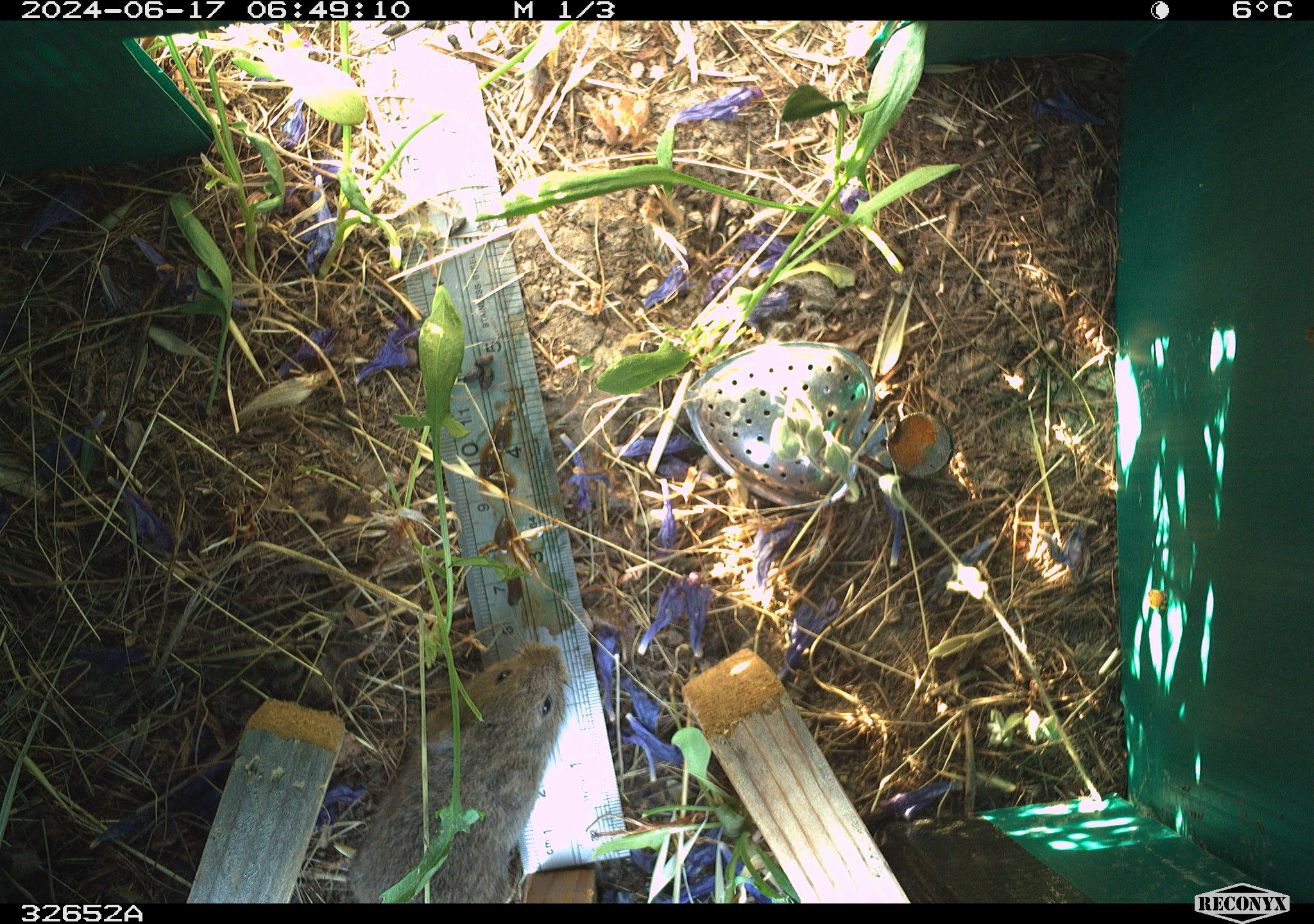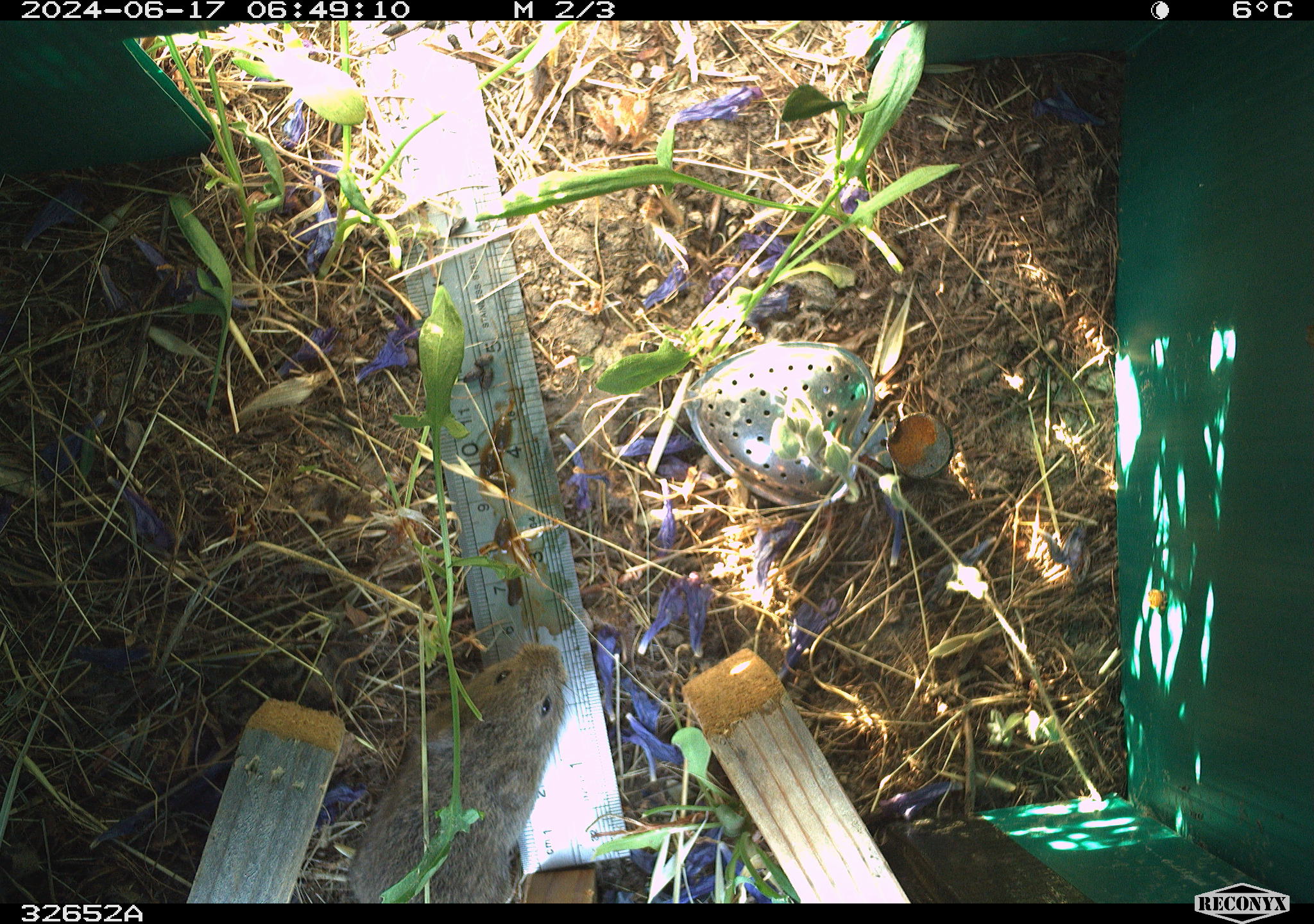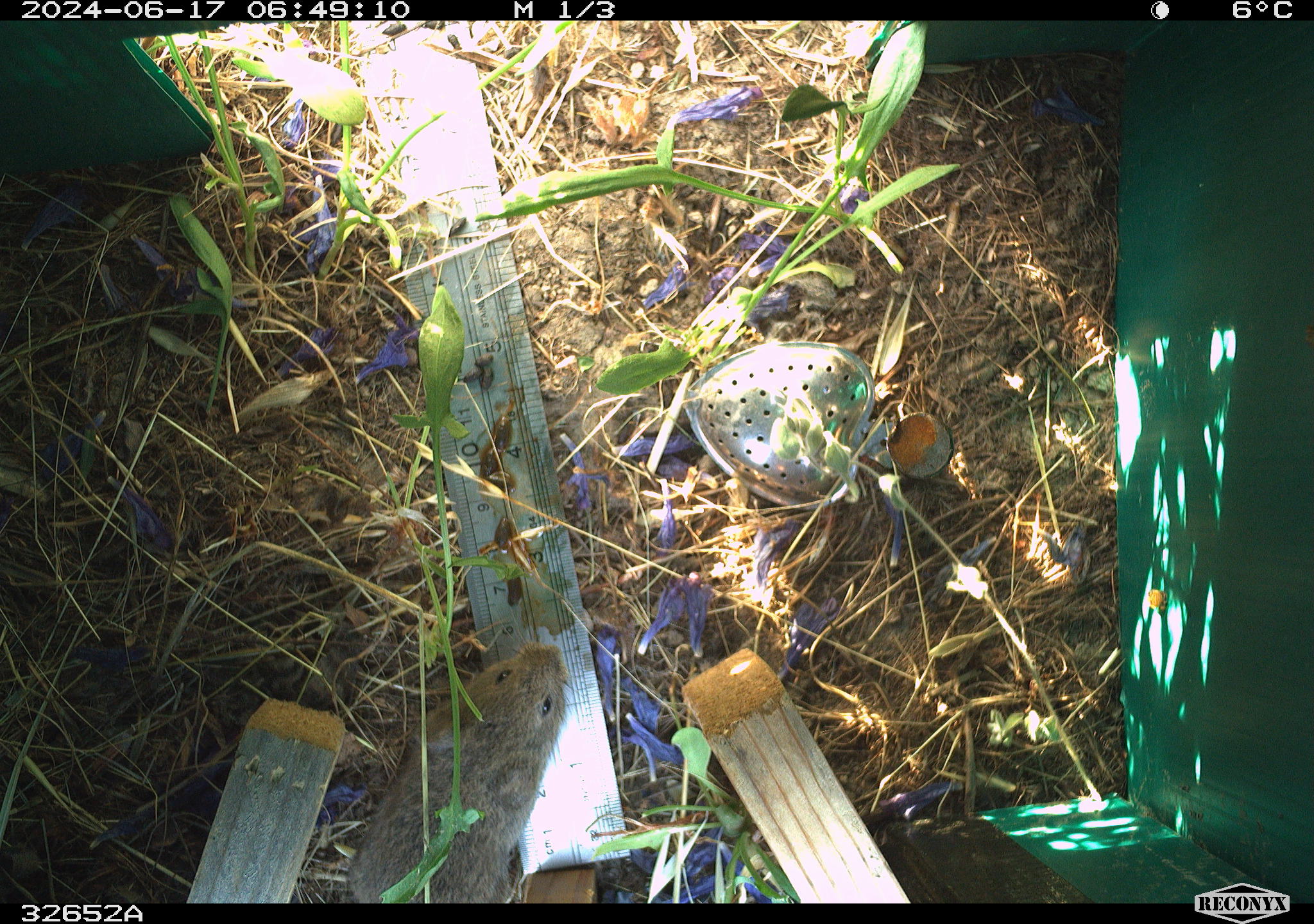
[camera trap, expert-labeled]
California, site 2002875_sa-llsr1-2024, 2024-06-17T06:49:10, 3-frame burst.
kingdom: Animalia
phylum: Chordata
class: Mammalia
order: Rodentia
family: Cricetidae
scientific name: Arvicolinae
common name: voles, lemmings, and muskrats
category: arvicolinae subfamily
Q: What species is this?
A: Arvicolinae subfamily (voles, lemmings, and muskrats) (Arvicolinae).